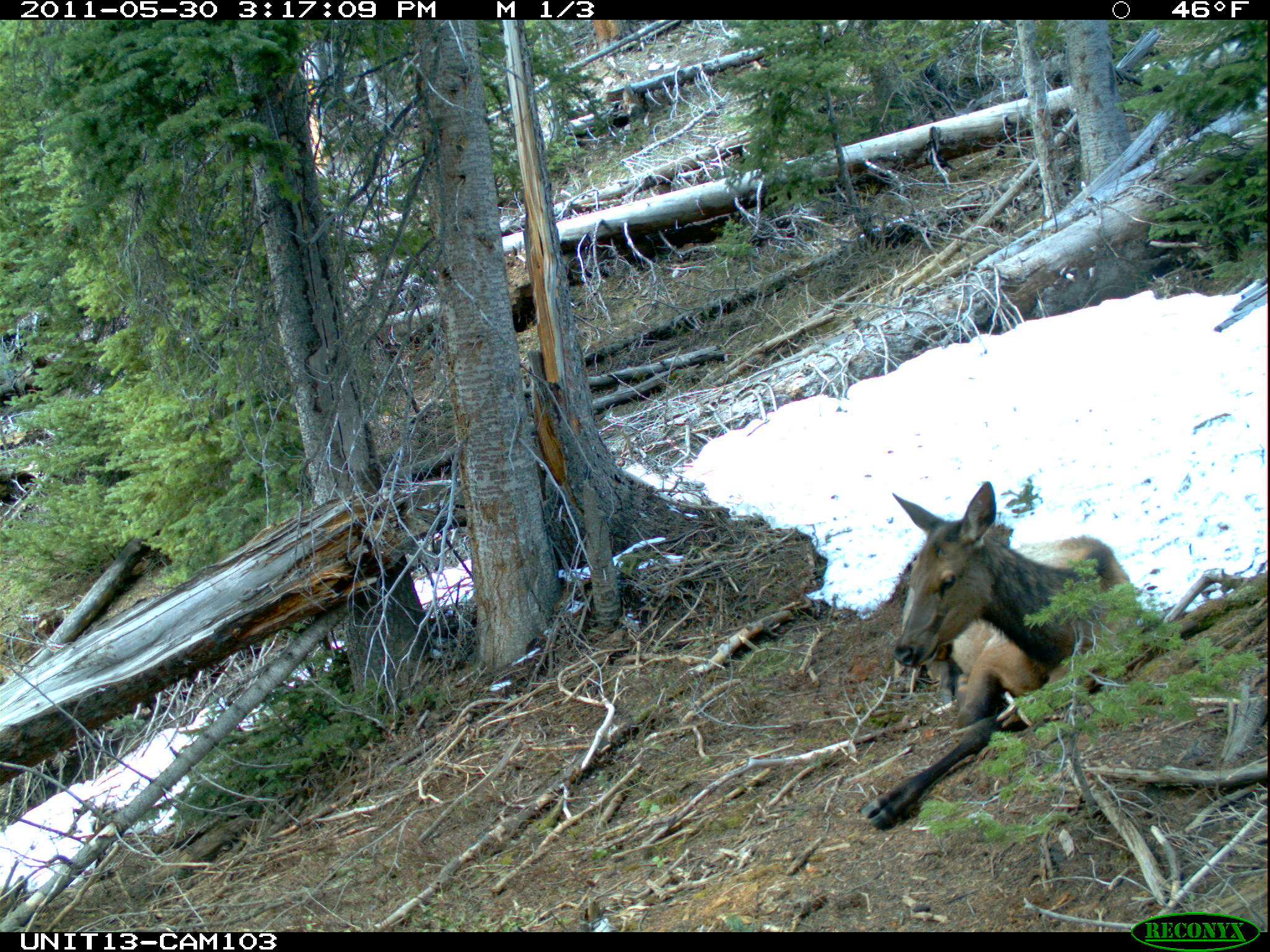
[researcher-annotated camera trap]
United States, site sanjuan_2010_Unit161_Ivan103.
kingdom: Animalia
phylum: Chordata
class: Mammalia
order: Artiodactyla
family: Cervidae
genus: Cervus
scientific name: Cervus elaphus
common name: red deer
Cervus elaphus (red deer).